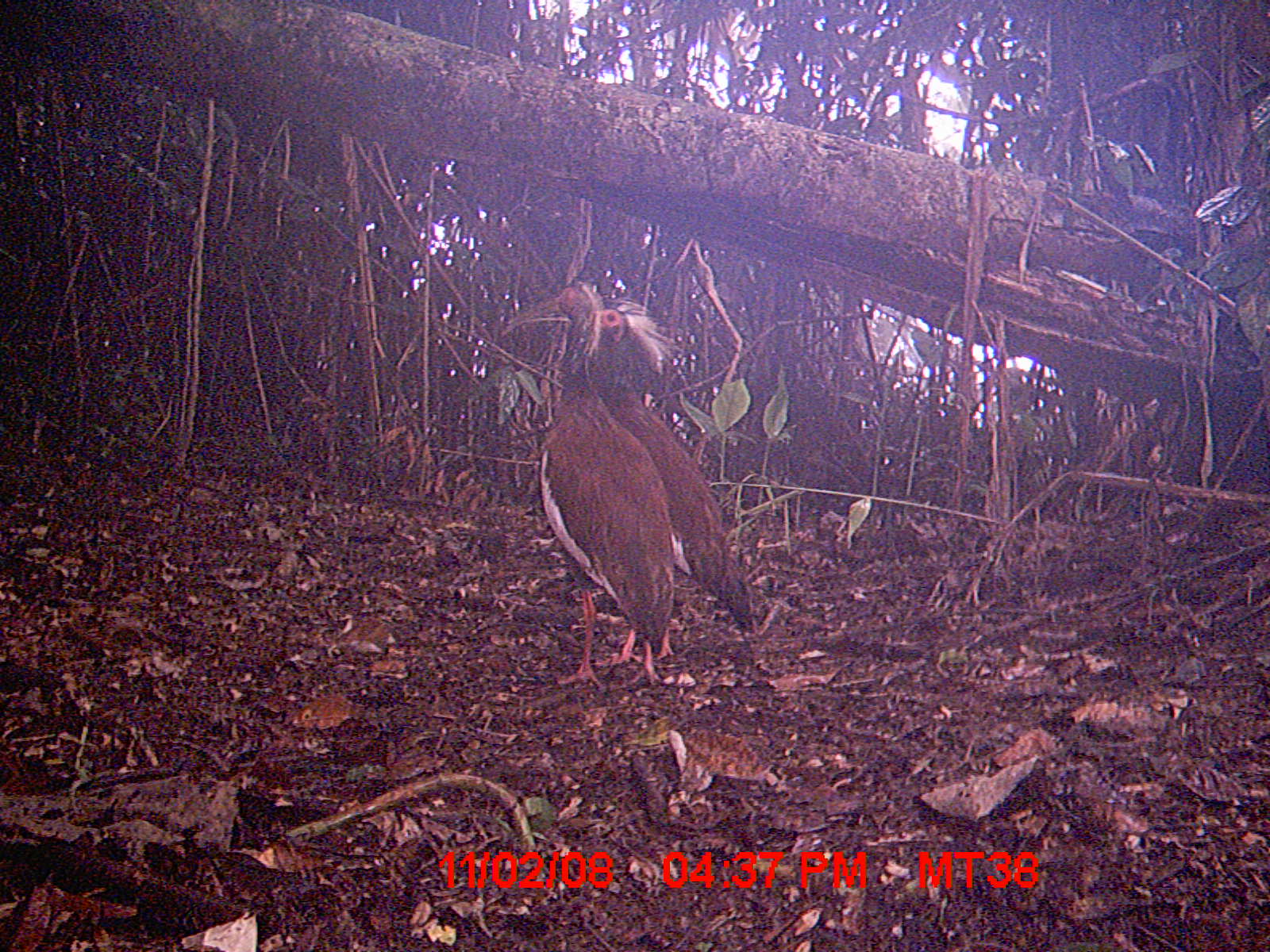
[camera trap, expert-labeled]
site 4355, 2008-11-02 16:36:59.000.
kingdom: Animalia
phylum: Chordata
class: Aves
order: Cuculiformes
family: Cuculidae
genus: Coua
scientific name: Coua serriana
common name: red-breasted coua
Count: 2.